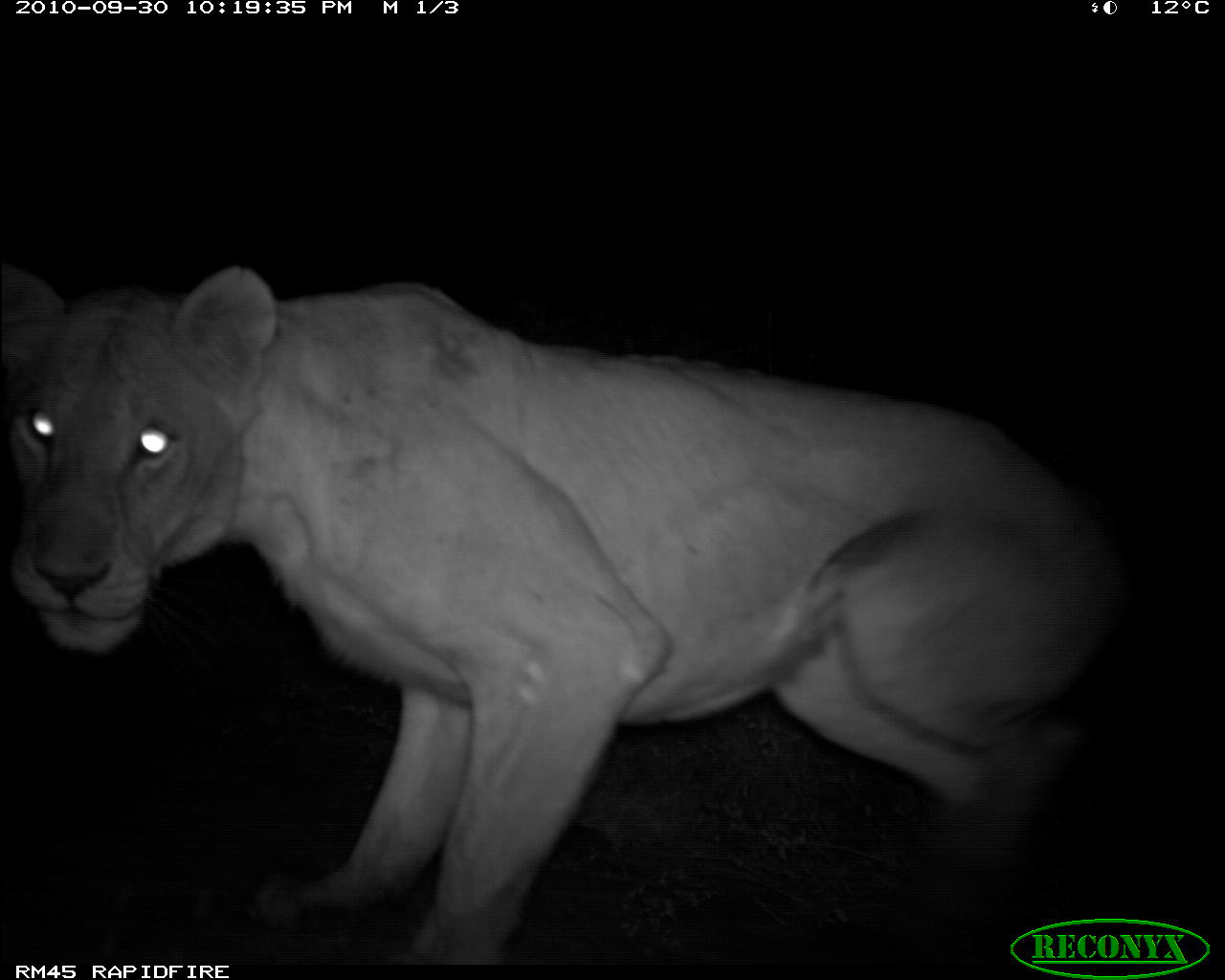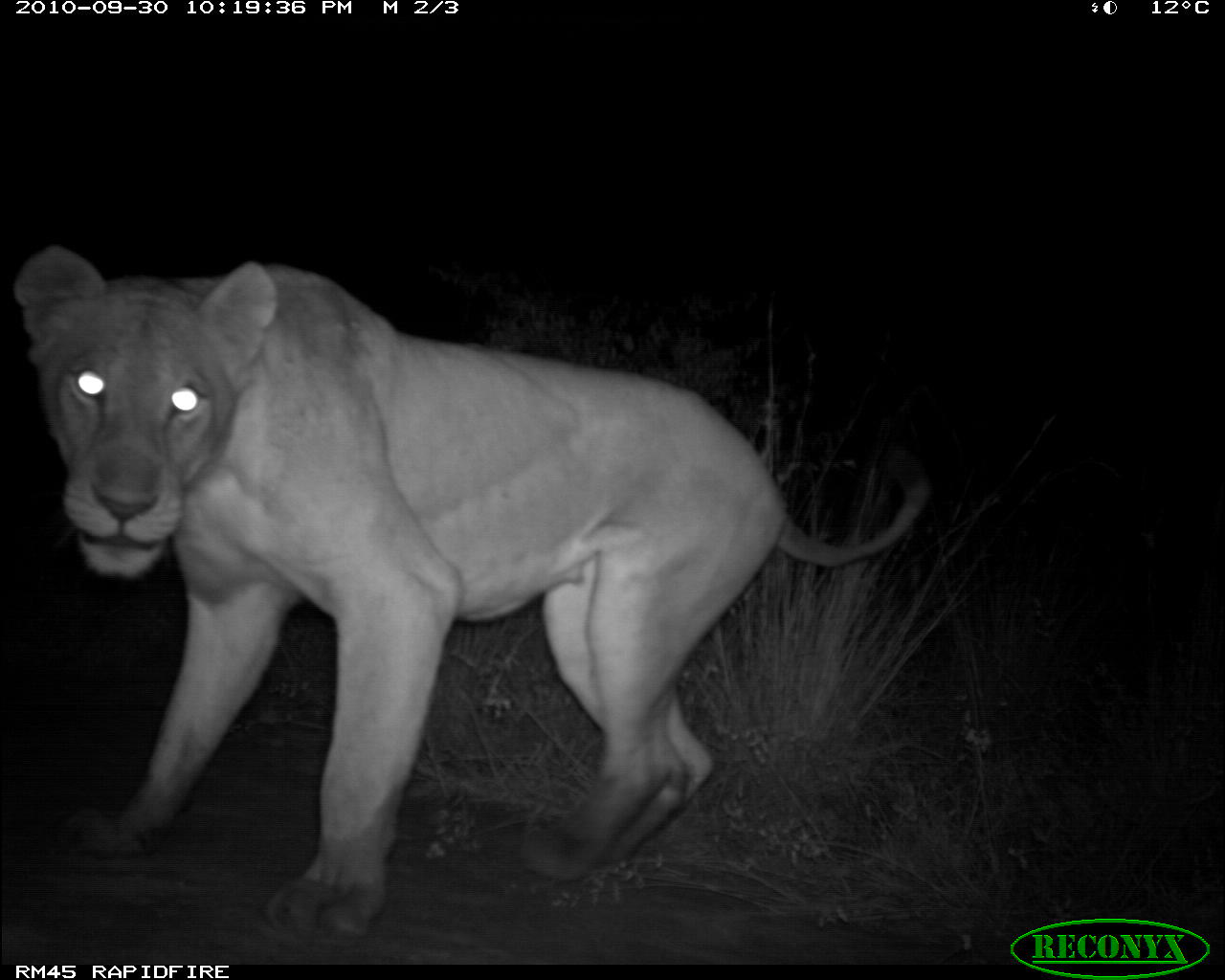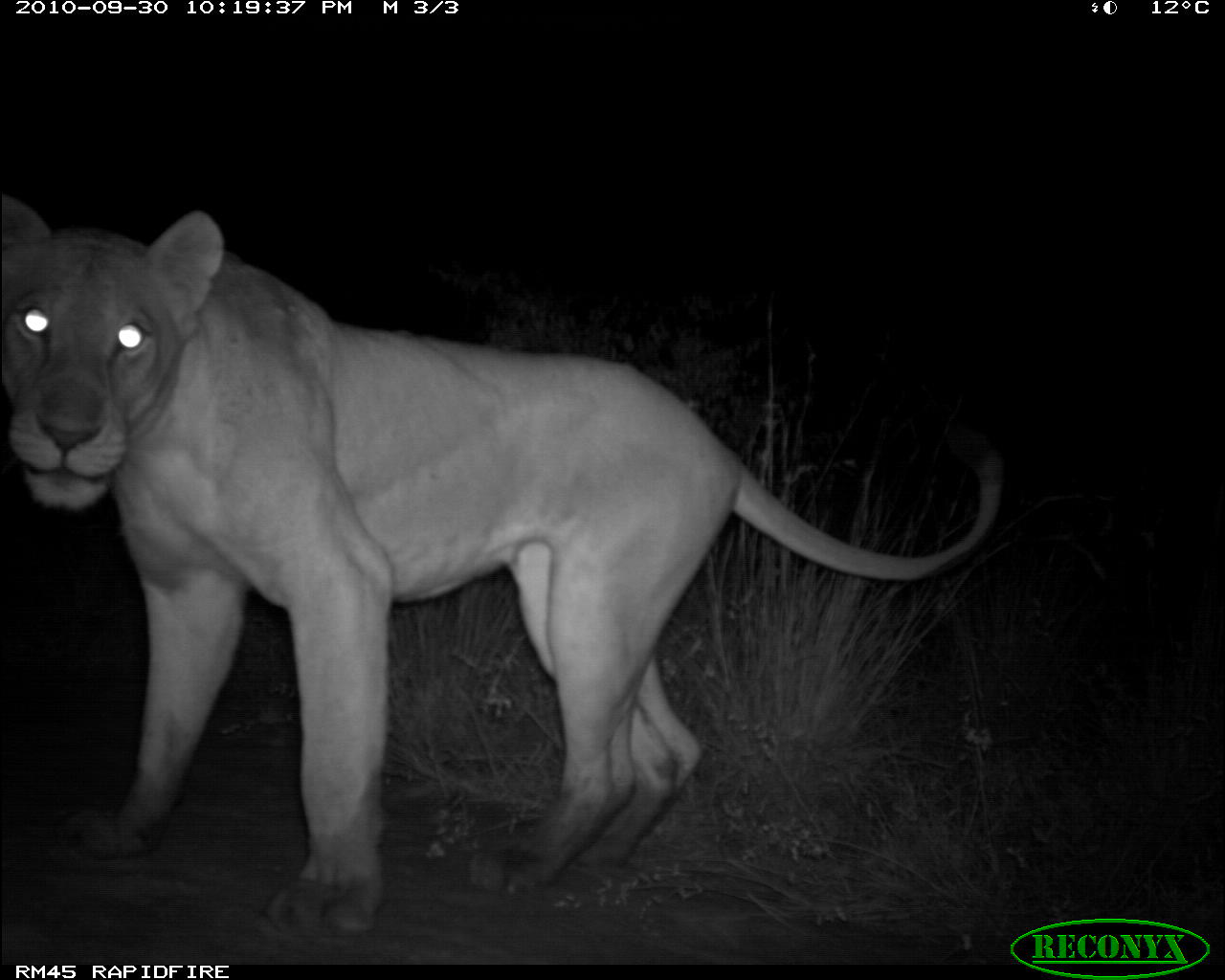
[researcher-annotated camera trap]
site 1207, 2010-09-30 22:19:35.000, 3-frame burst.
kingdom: Animalia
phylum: Chordata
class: Mammalia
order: Carnivora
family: Felidae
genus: Panthera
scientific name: Panthera leo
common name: lion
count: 1